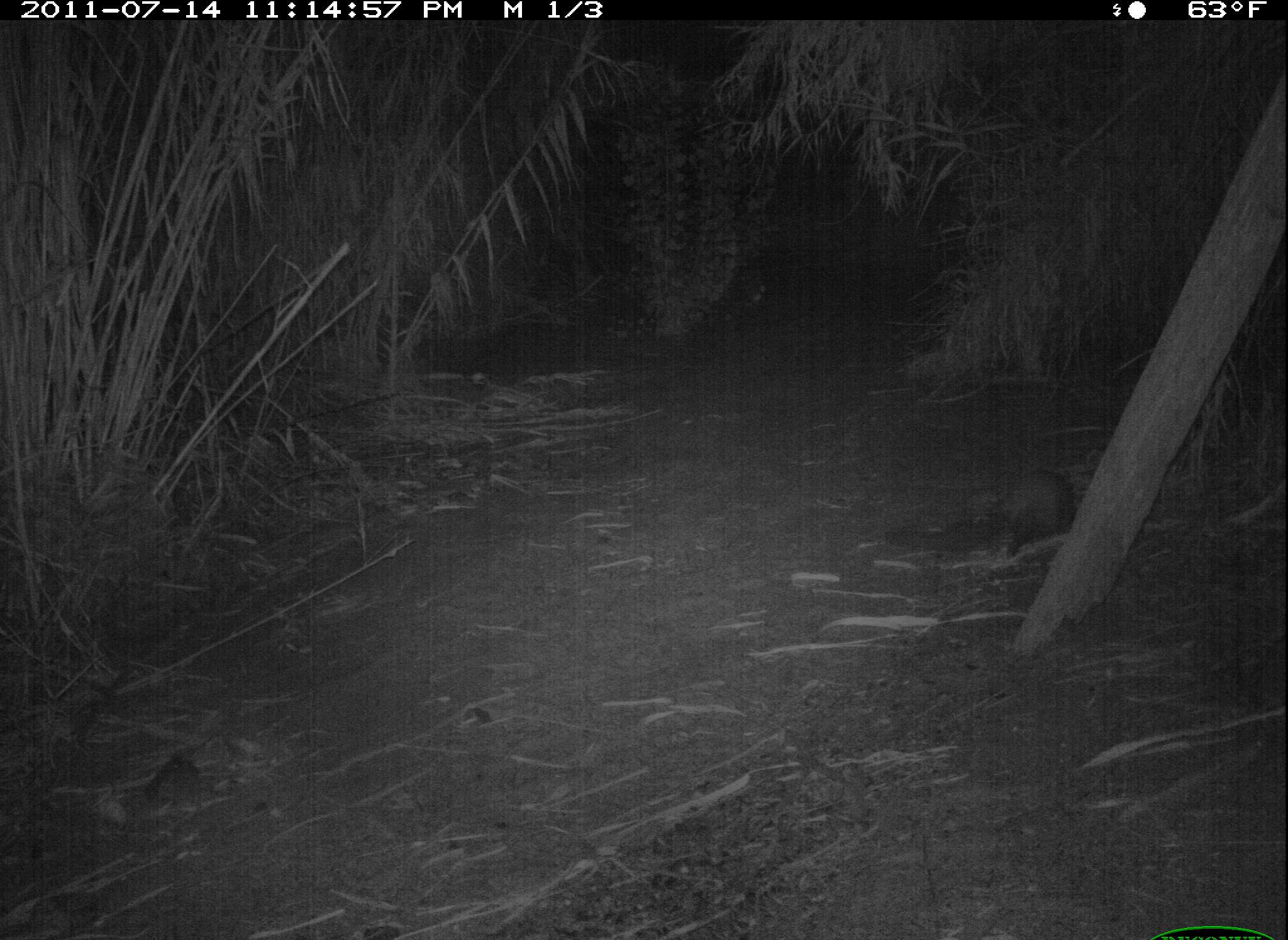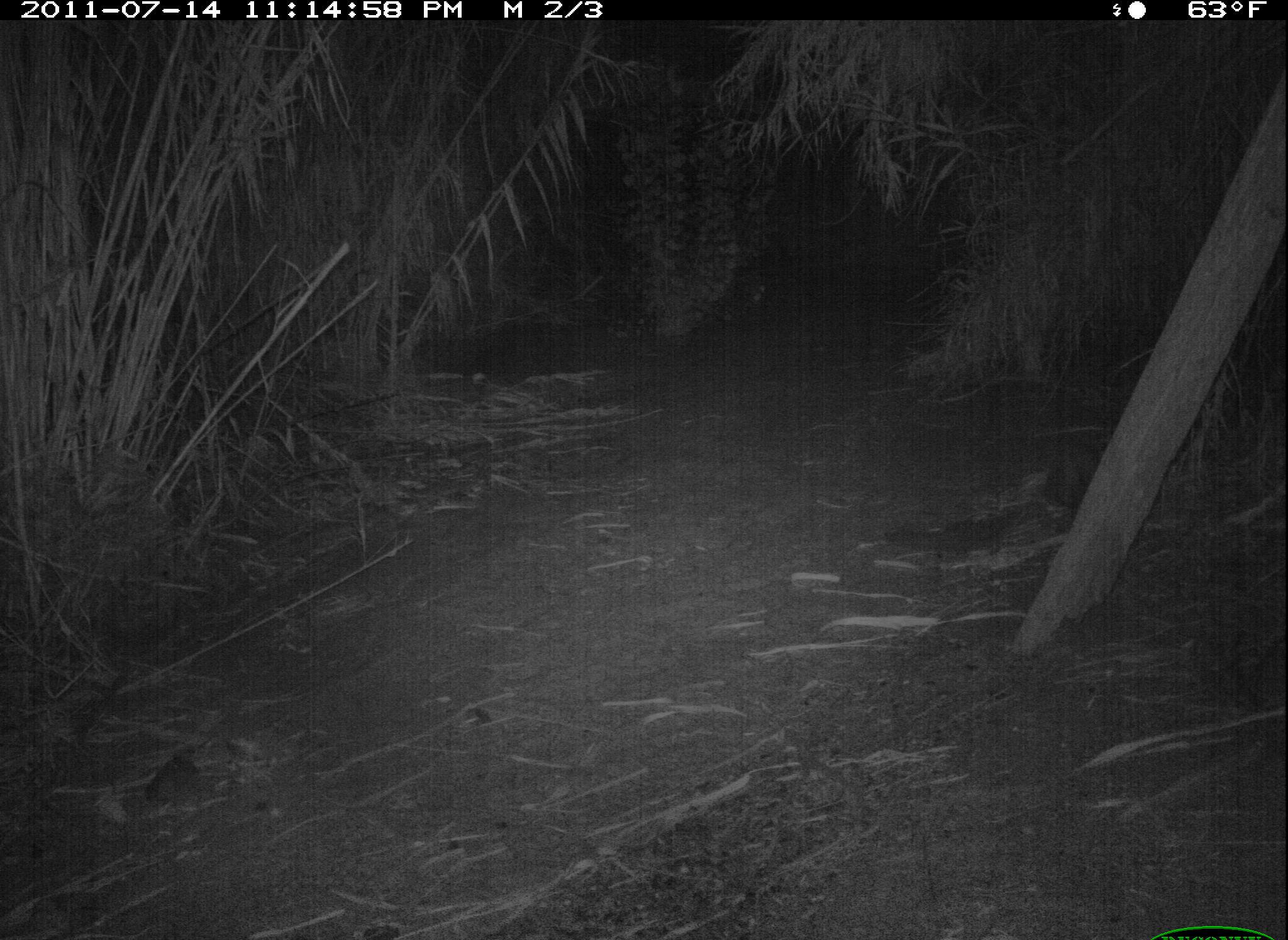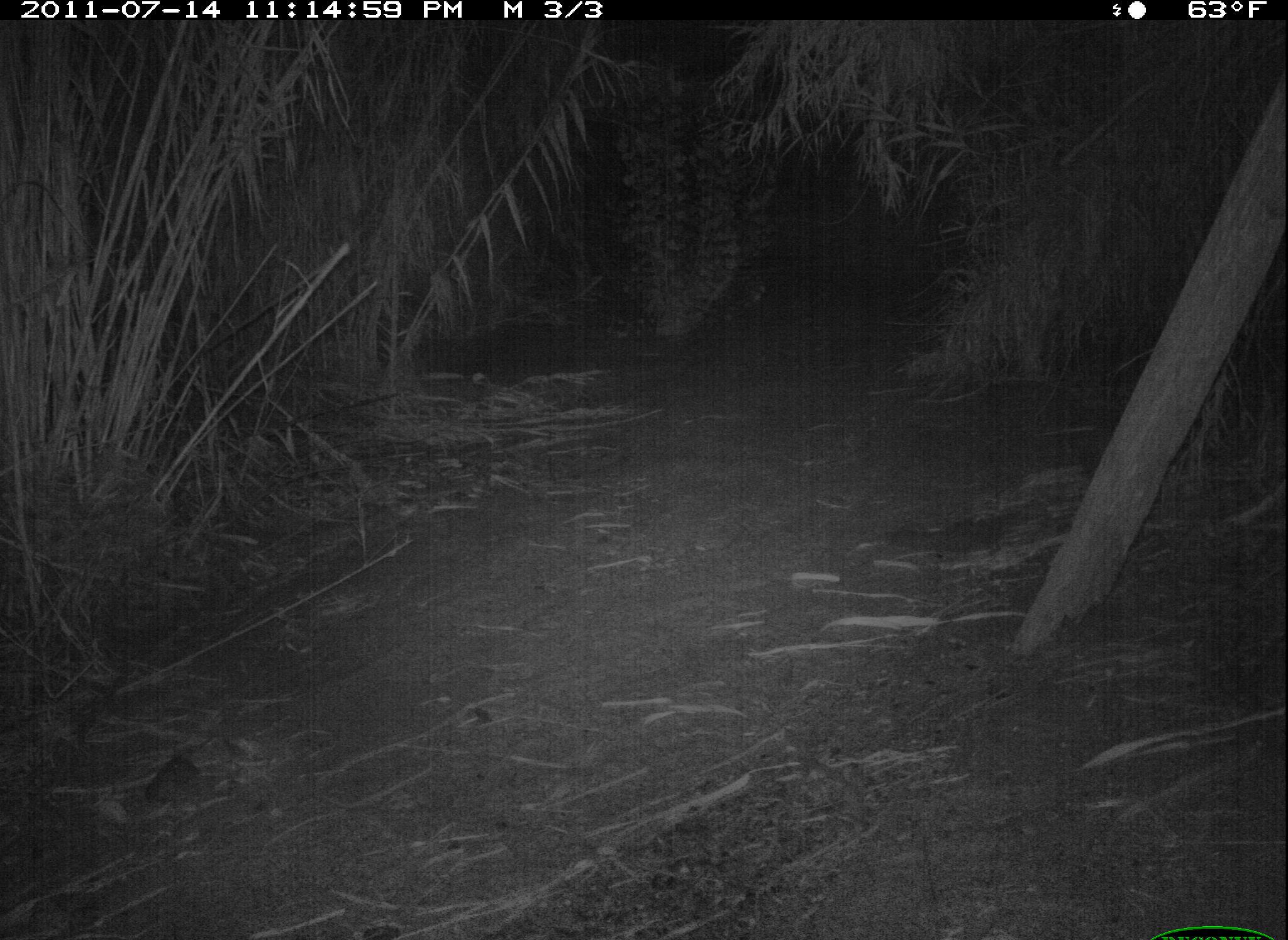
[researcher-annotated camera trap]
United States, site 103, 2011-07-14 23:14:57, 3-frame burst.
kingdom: Animalia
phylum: Chordata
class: Mammalia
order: Didelphimorphia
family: Didelphidae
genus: Didelphis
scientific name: Didelphis virginiana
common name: virginia opossum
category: opossum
Opossum (virginia opossum) (Didelphis virginiana).